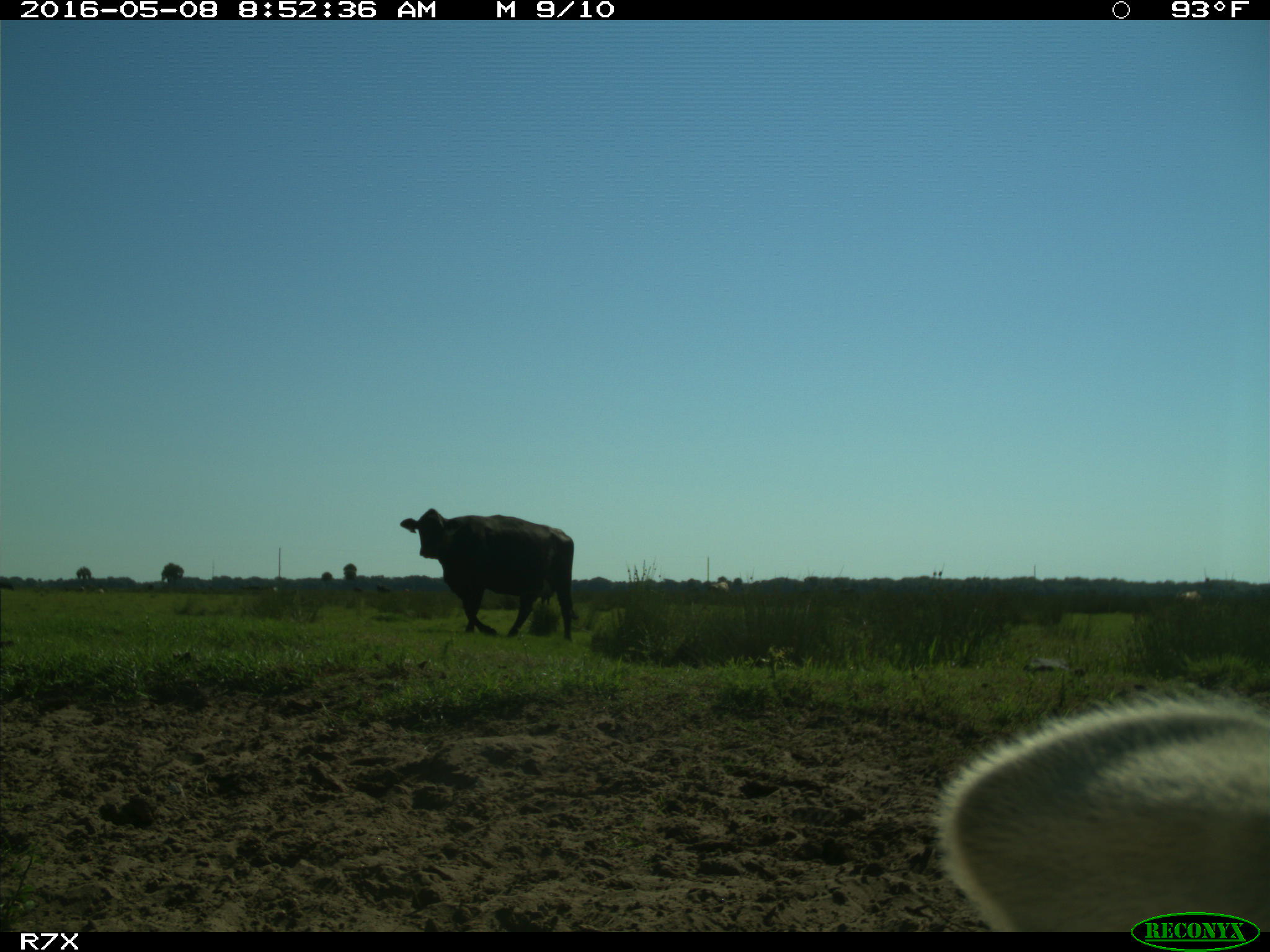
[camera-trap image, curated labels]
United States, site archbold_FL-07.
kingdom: Animalia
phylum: Chordata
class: Mammalia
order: Artiodactyla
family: Bovidae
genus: Bos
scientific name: Bos taurus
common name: domestic cow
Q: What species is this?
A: Bos taurus (domestic cow).